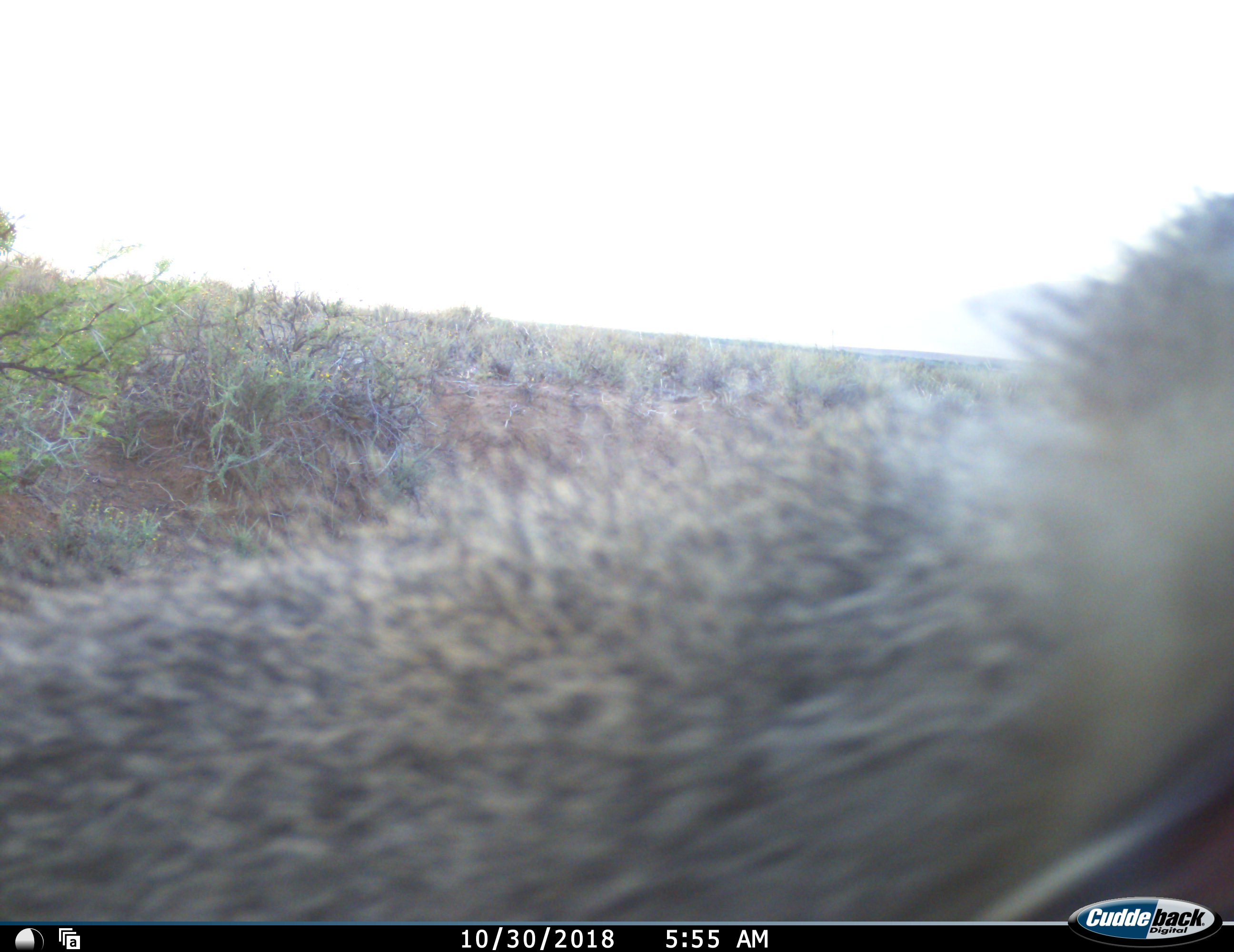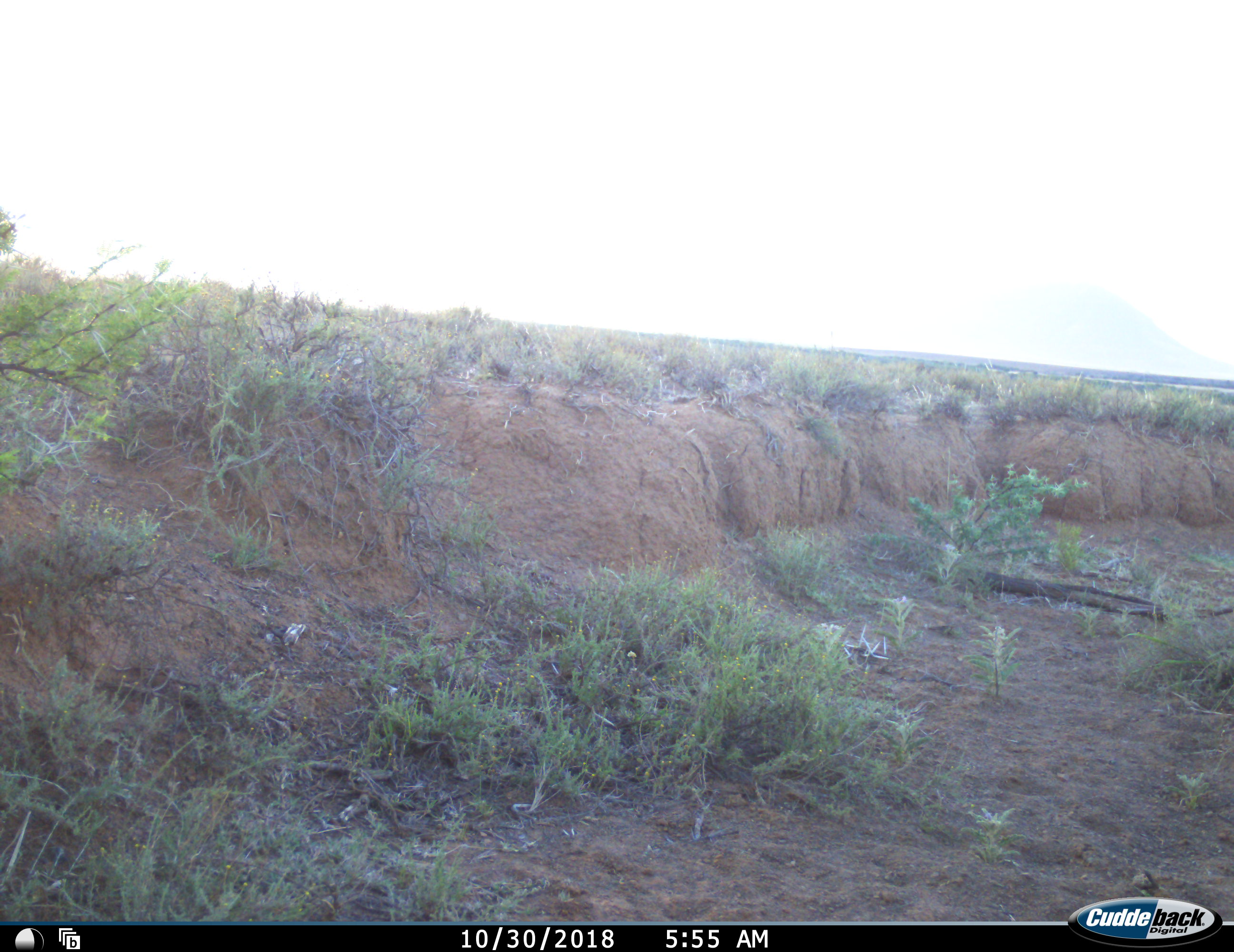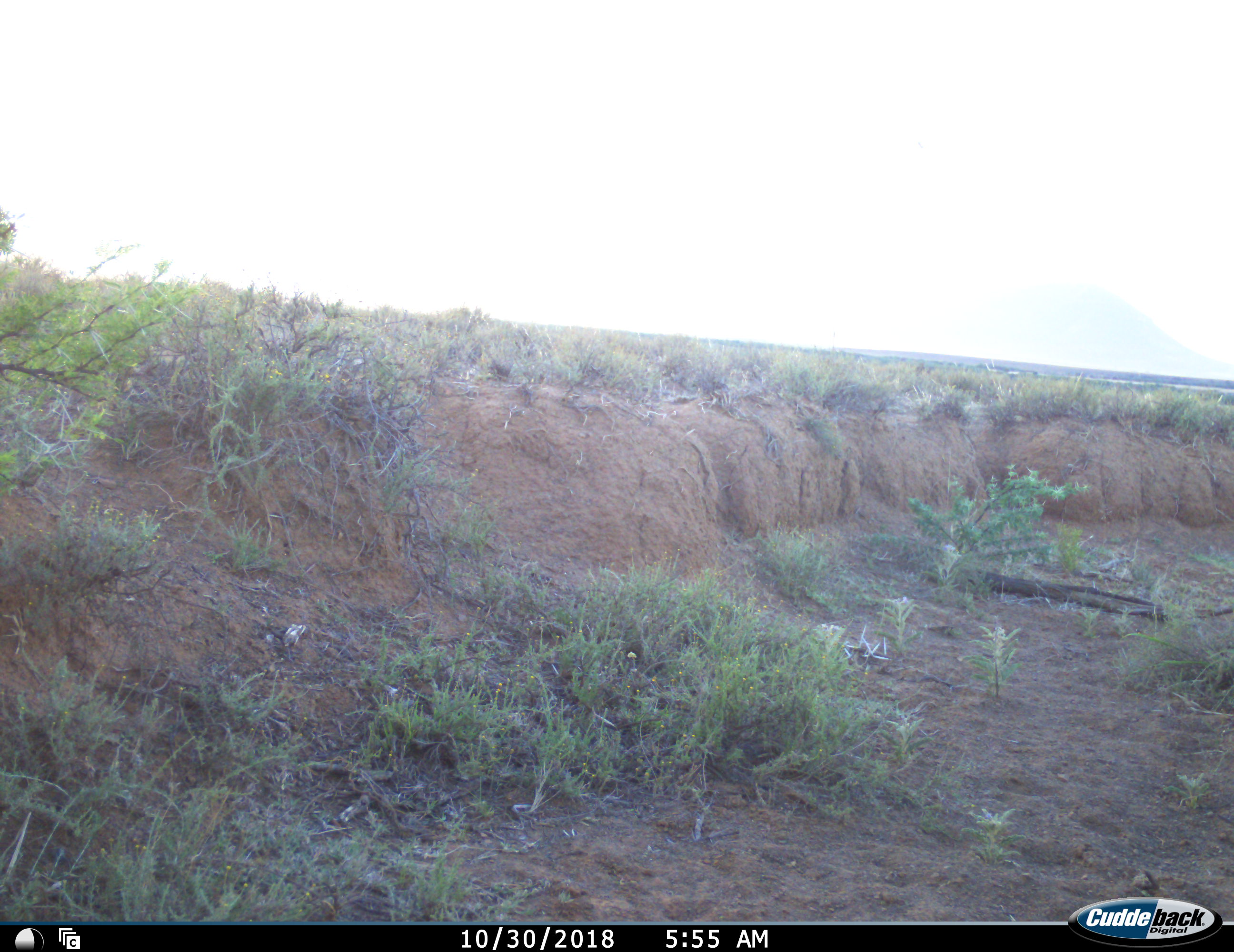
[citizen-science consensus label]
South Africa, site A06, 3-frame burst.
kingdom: Animalia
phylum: Chordata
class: Mammalia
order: Primates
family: Cercopithecidae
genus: Chlorocebus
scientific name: Chlorocebus pygerythrus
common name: vervet monkey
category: monkeyvervet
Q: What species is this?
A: Monkeyvervet (vervet monkey) (Chlorocebus pygerythrus).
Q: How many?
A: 1.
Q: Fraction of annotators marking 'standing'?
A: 14%.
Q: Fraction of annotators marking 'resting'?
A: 0%.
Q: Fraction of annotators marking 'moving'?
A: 86%.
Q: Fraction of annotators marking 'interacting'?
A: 14%.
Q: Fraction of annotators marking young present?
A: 14%.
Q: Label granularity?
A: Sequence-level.